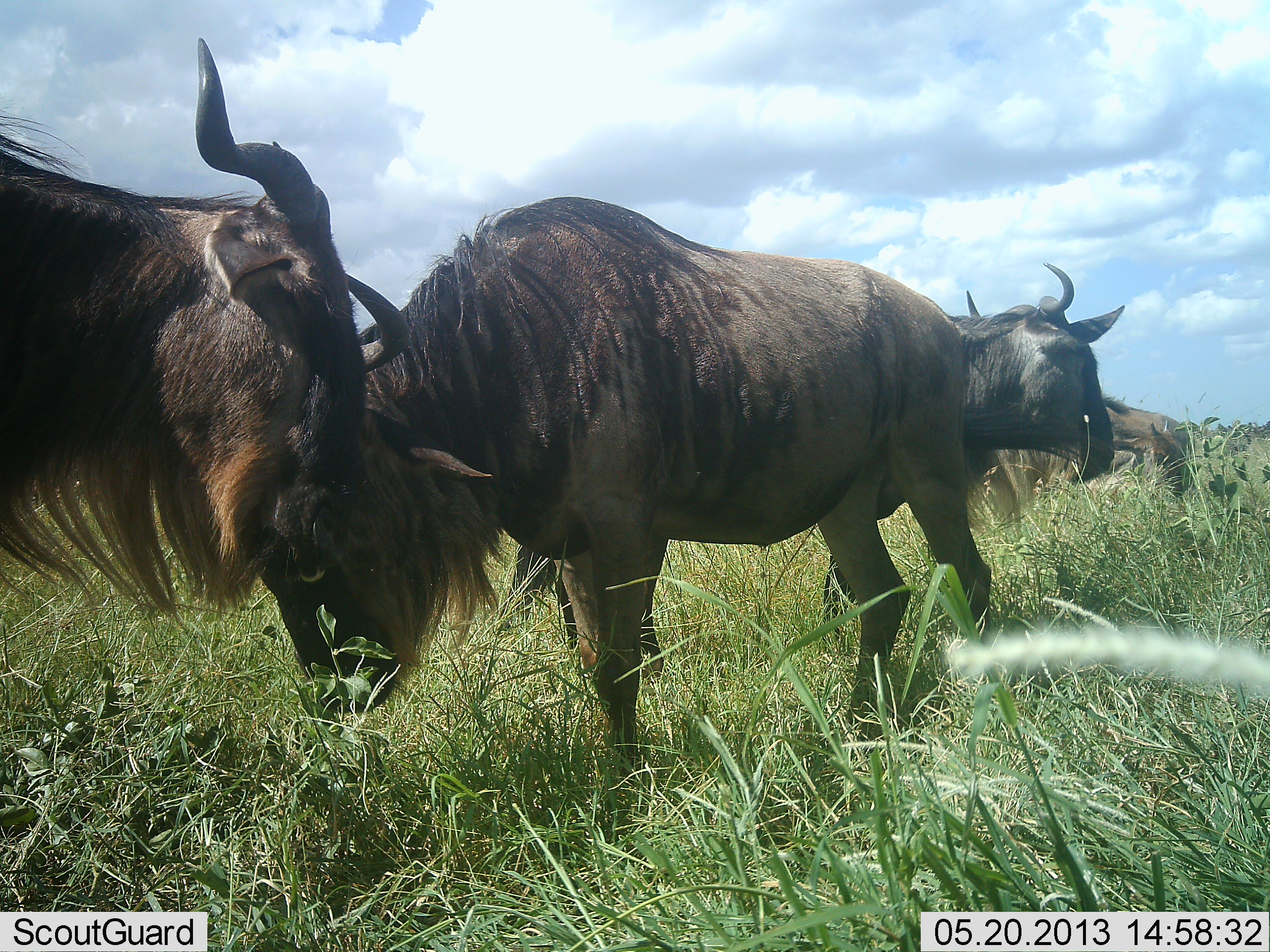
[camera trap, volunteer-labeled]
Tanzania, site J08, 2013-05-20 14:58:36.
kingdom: Animalia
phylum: Chordata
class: Mammalia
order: Artiodactyla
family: Bovidae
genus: Connochaetes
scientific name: Connochaetes taurinus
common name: blue wildebeest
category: wildebeest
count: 4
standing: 80%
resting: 0%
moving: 20%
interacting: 20%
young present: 0%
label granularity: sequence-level